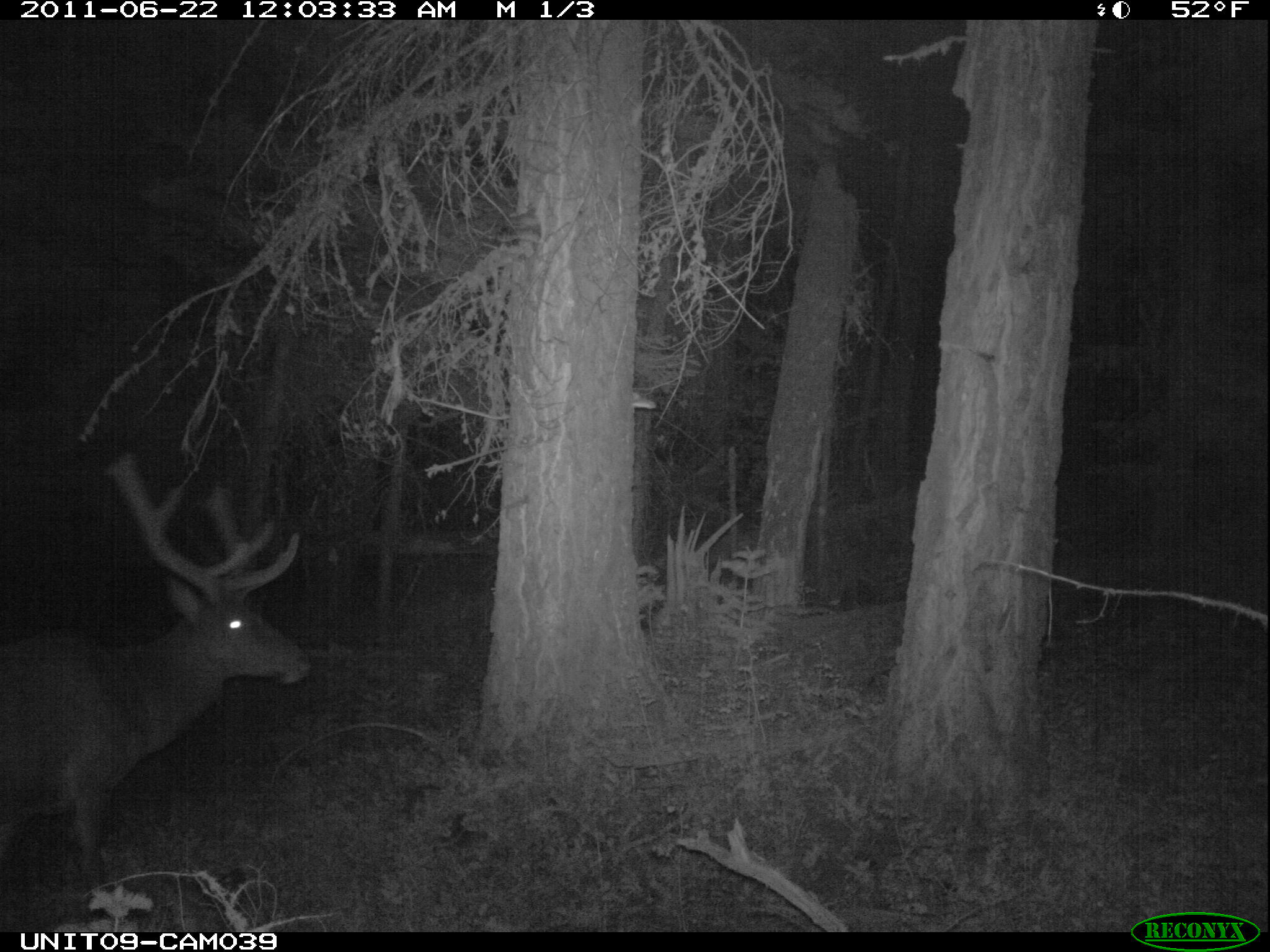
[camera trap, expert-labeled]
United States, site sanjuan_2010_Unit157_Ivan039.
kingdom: Animalia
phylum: Chordata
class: Mammalia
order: Artiodactyla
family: Cervidae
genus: Cervus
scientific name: Cervus elaphus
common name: red deer